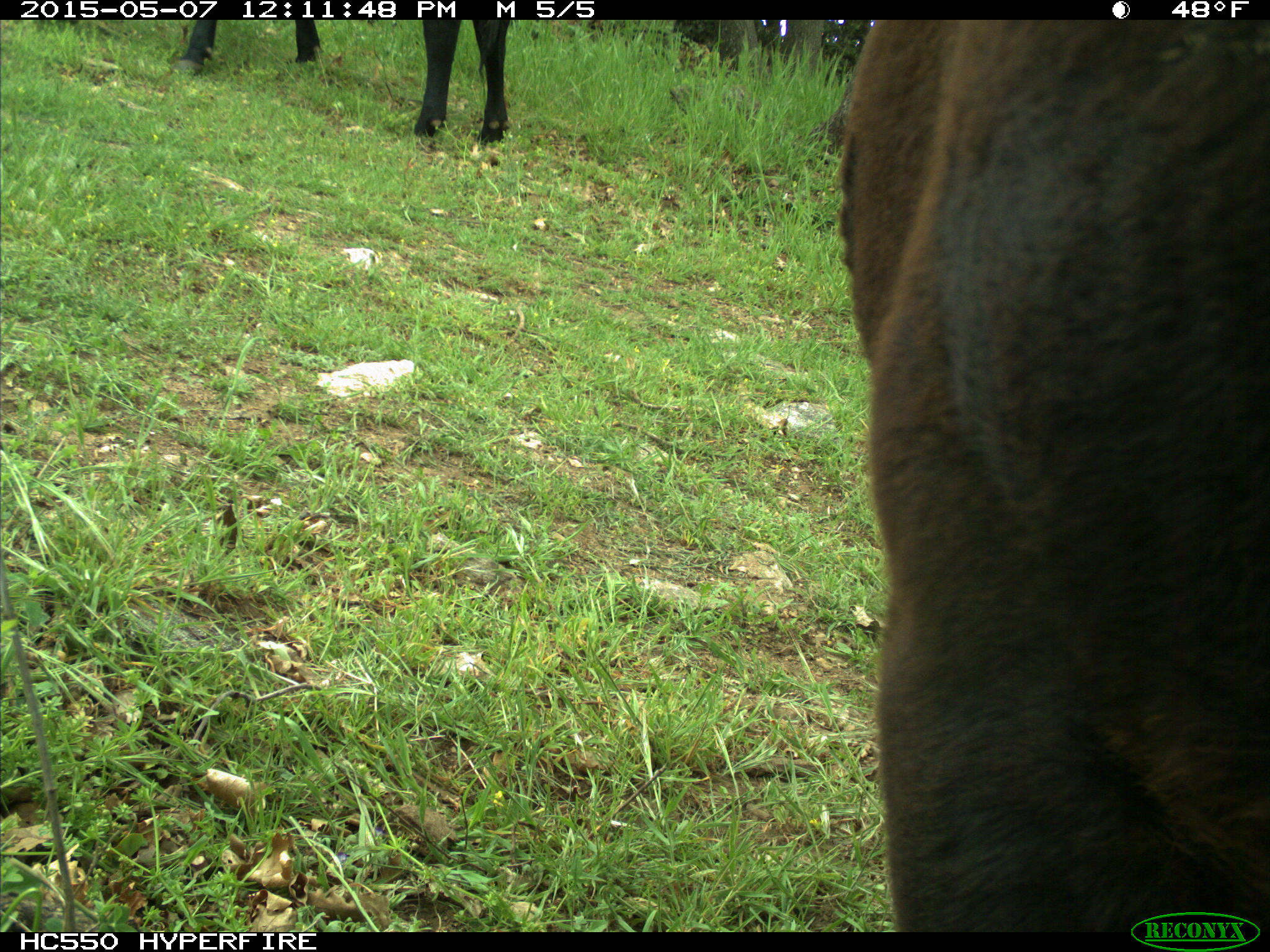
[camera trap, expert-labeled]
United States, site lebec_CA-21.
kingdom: Animalia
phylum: Chordata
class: Mammalia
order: Artiodactyla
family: Bovidae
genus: Bos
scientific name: Bos taurus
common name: domestic cow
Bos taurus (domestic cow).